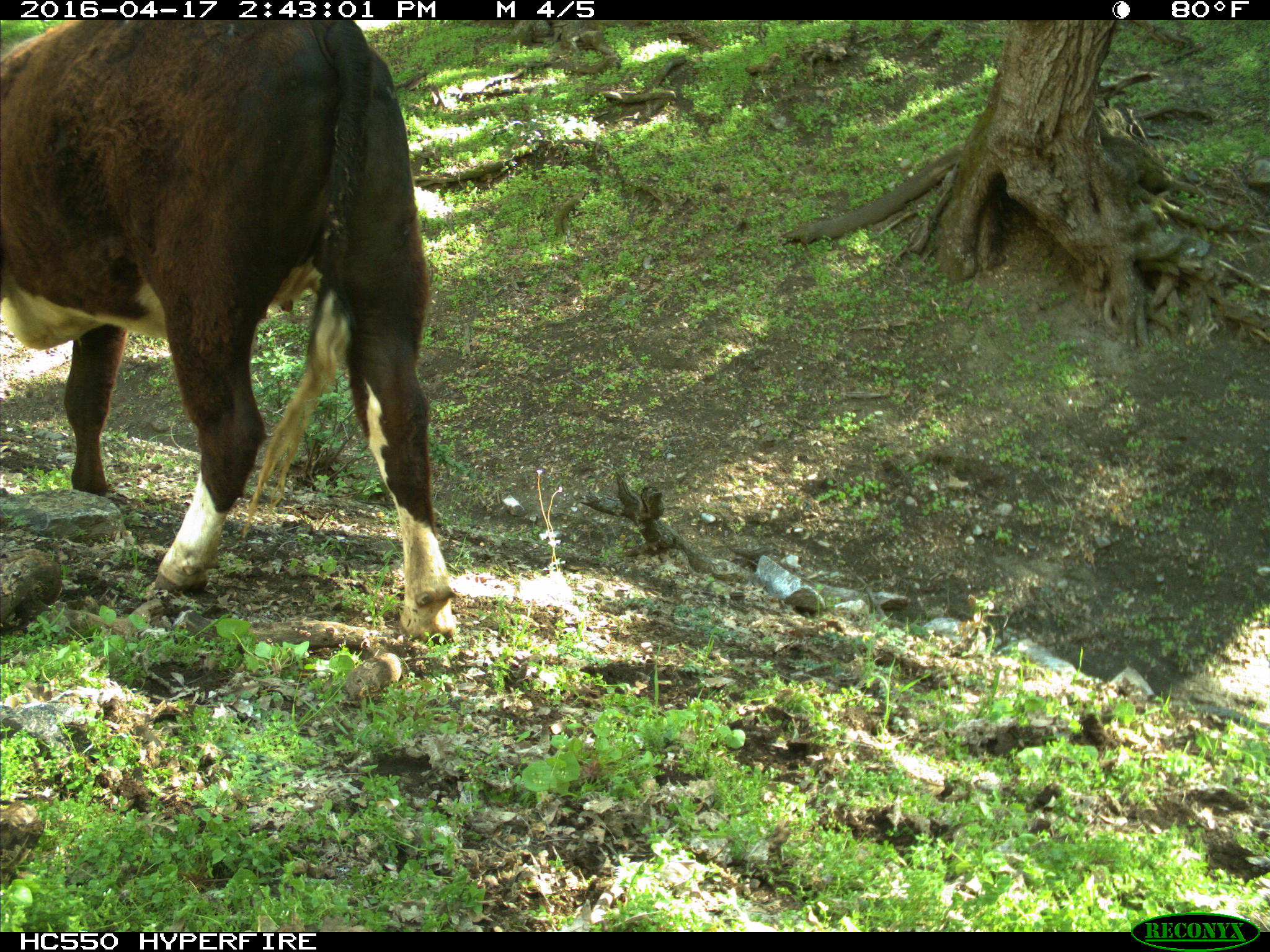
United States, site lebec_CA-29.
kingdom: Animalia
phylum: Chordata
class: Mammalia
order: Artiodactyla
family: Bovidae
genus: Bos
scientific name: Bos taurus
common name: domestic cow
Bos taurus (domestic cow).